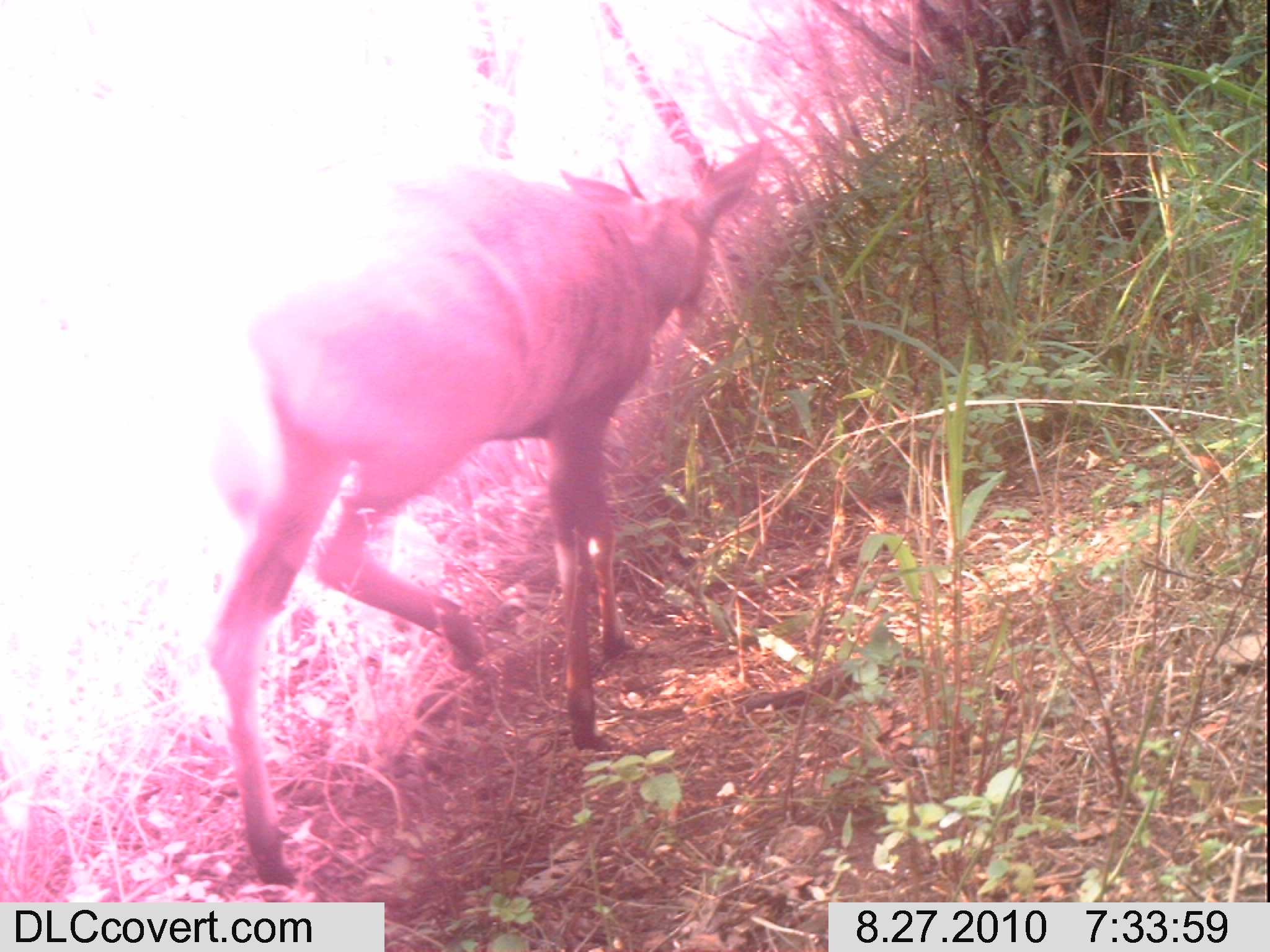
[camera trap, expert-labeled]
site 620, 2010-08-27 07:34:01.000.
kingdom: Animalia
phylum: Chordata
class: Mammalia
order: Artiodactyla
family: Bovidae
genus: Tragelaphus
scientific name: Tragelaphus scriptus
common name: bushbuck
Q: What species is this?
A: Tragelaphus scriptus (bushbuck).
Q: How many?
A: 1.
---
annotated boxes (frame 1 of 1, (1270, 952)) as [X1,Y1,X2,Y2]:
tragelaphus scriptus: [200,141,754,888]